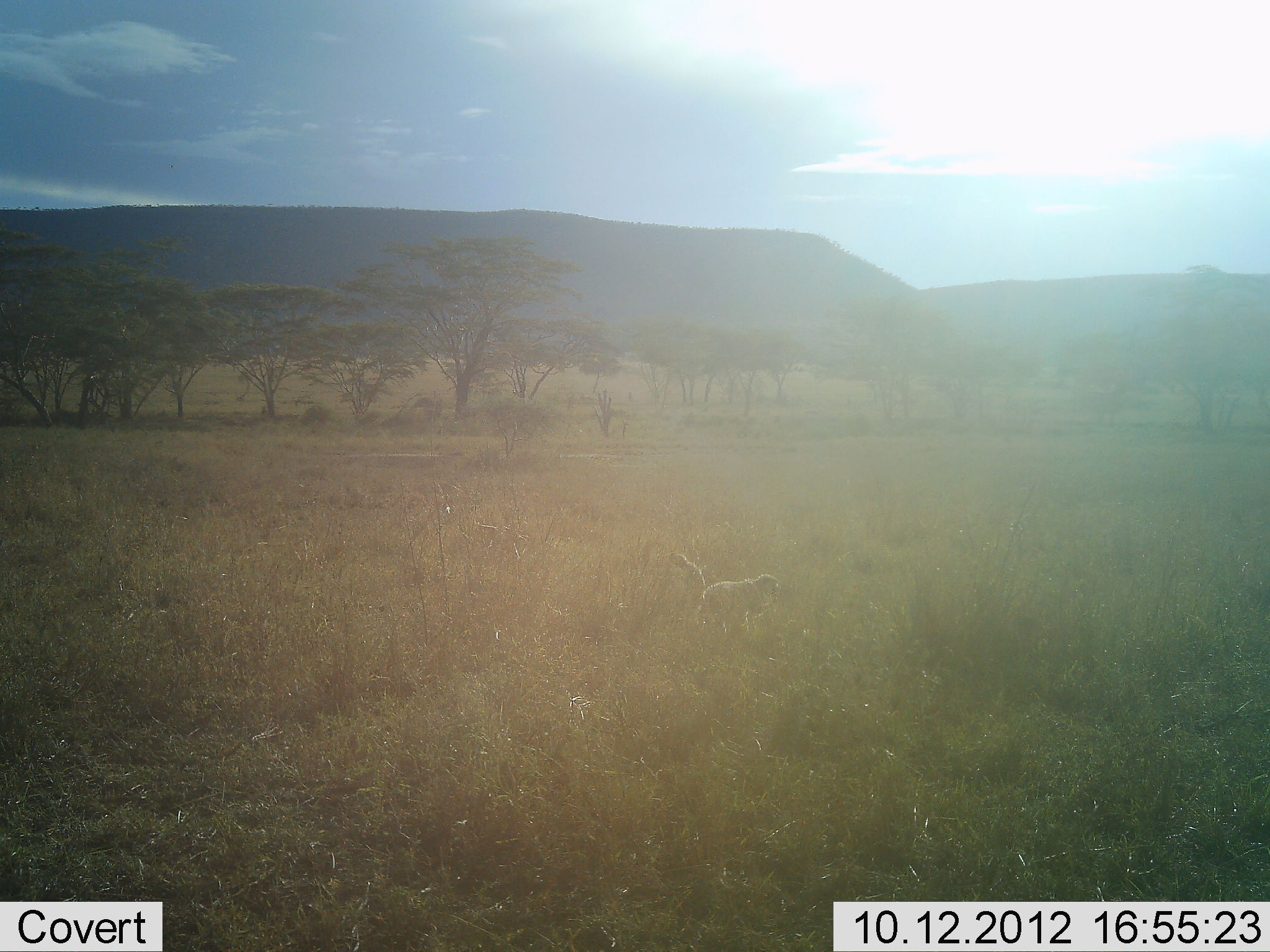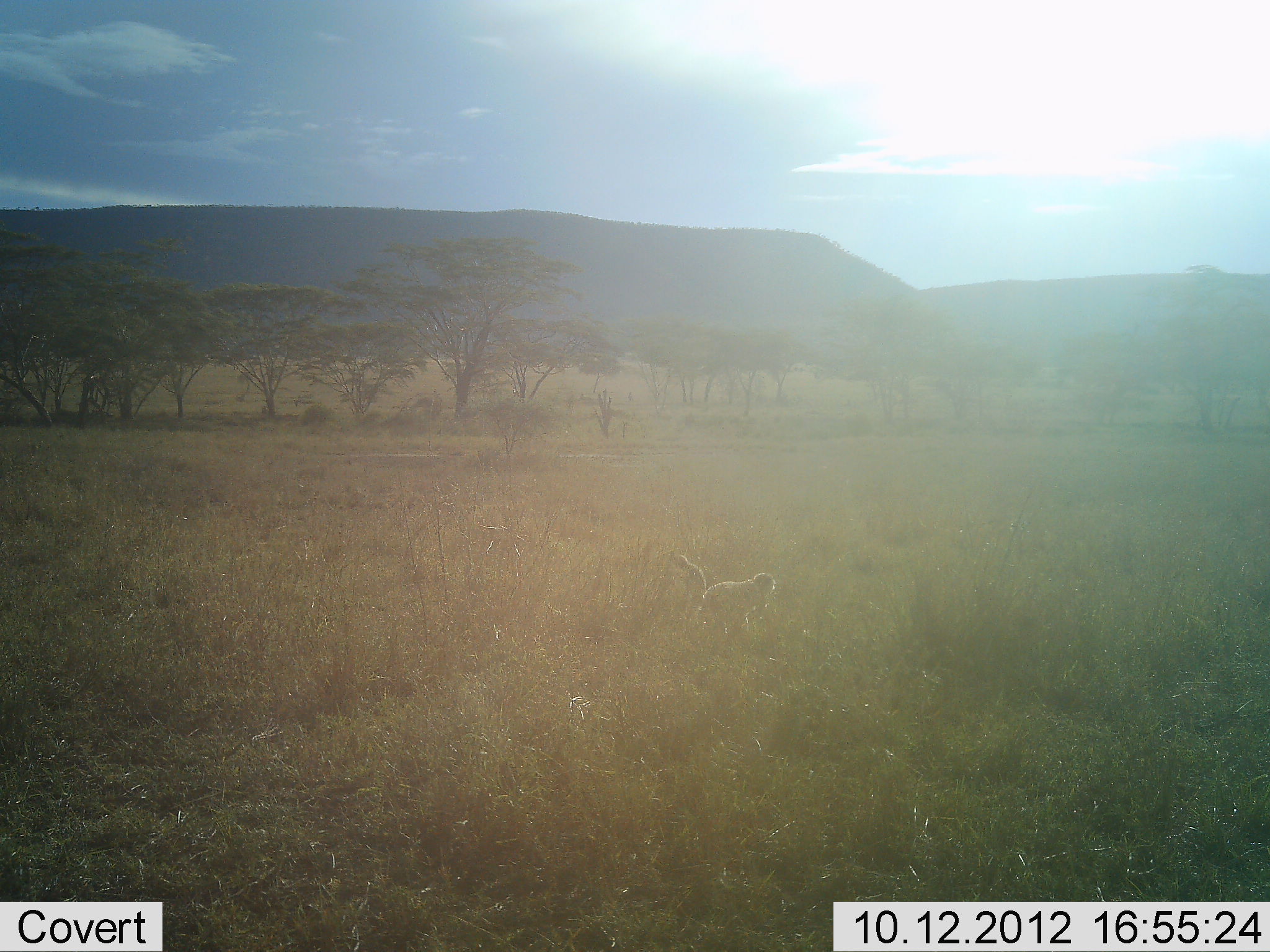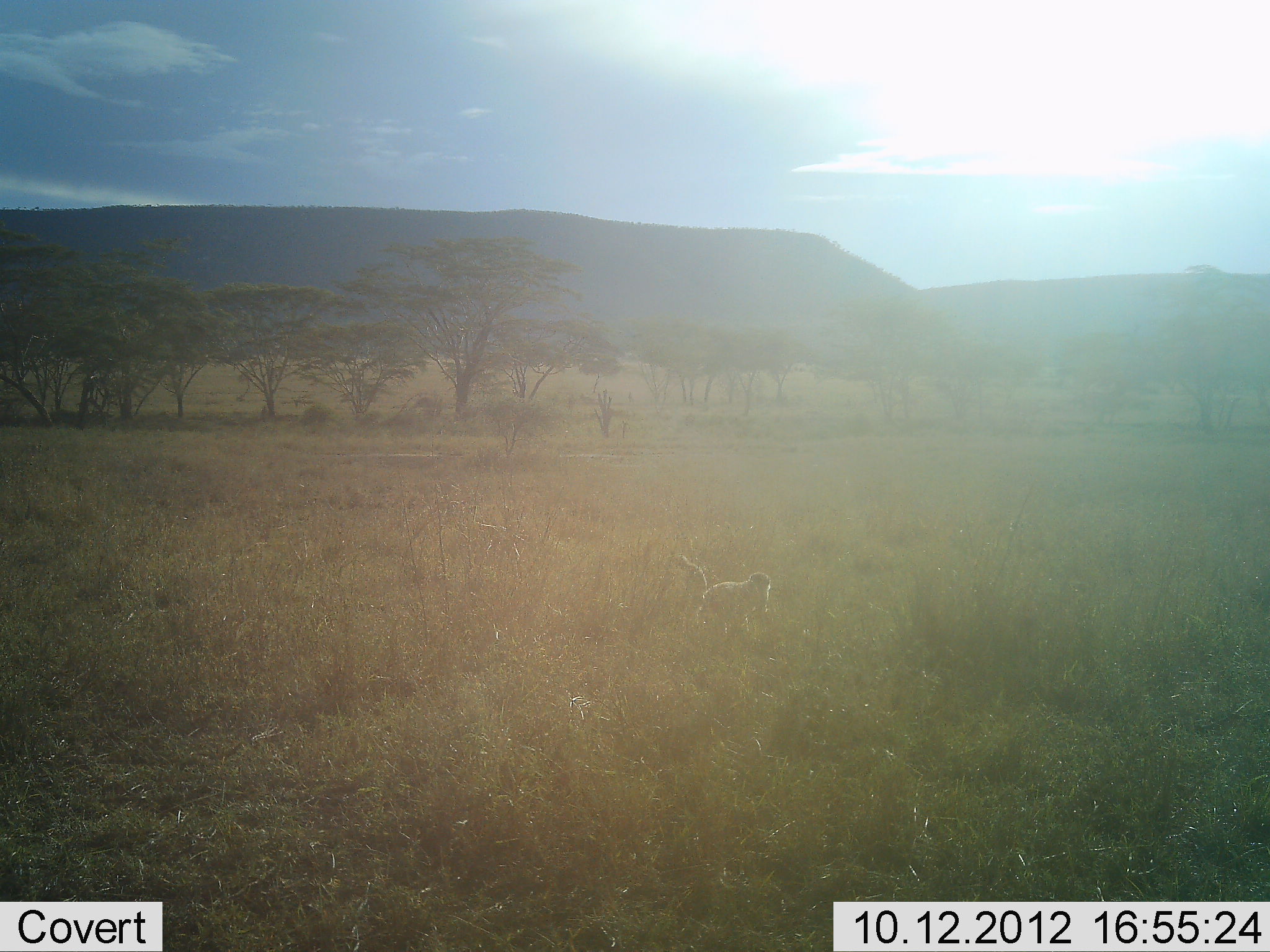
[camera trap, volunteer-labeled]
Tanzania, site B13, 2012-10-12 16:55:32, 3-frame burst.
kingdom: Animalia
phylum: Chordata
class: Mammalia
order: Primates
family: Cercopithecidae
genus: Chlorocebus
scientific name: Chlorocebus pygerythrus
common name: vervet monkey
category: monkeyvervet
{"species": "monkeyvervet (vervet monkey) (Chlorocebus pygerythrus)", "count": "1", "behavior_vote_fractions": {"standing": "80%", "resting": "0%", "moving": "0%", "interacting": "0%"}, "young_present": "0%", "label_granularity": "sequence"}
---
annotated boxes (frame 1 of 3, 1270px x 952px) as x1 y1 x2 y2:
animal: 673 551 779 635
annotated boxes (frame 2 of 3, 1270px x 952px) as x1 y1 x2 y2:
animal: 673 553 776 638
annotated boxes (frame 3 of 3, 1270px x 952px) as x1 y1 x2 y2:
animal: 669 552 770 638